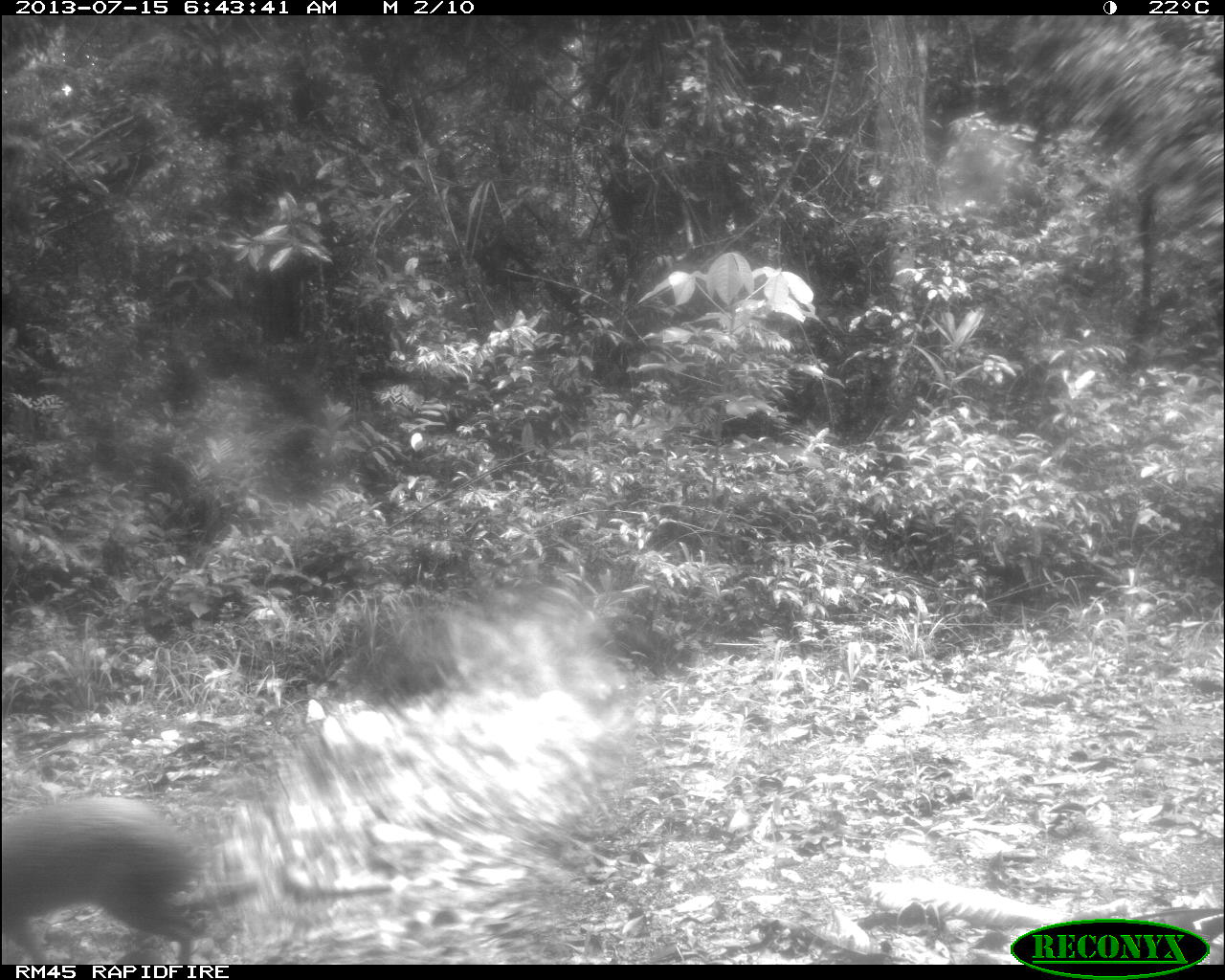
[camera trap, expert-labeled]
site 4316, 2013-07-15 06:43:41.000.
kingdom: Animalia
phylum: Chordata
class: Mammalia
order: Rodentia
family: Dasyproctidae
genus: Dasyprocta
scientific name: Dasyprocta punctata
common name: central american agouti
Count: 1.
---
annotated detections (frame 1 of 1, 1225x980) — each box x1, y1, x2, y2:
dasyprocta punctata: 3, 795, 207, 960